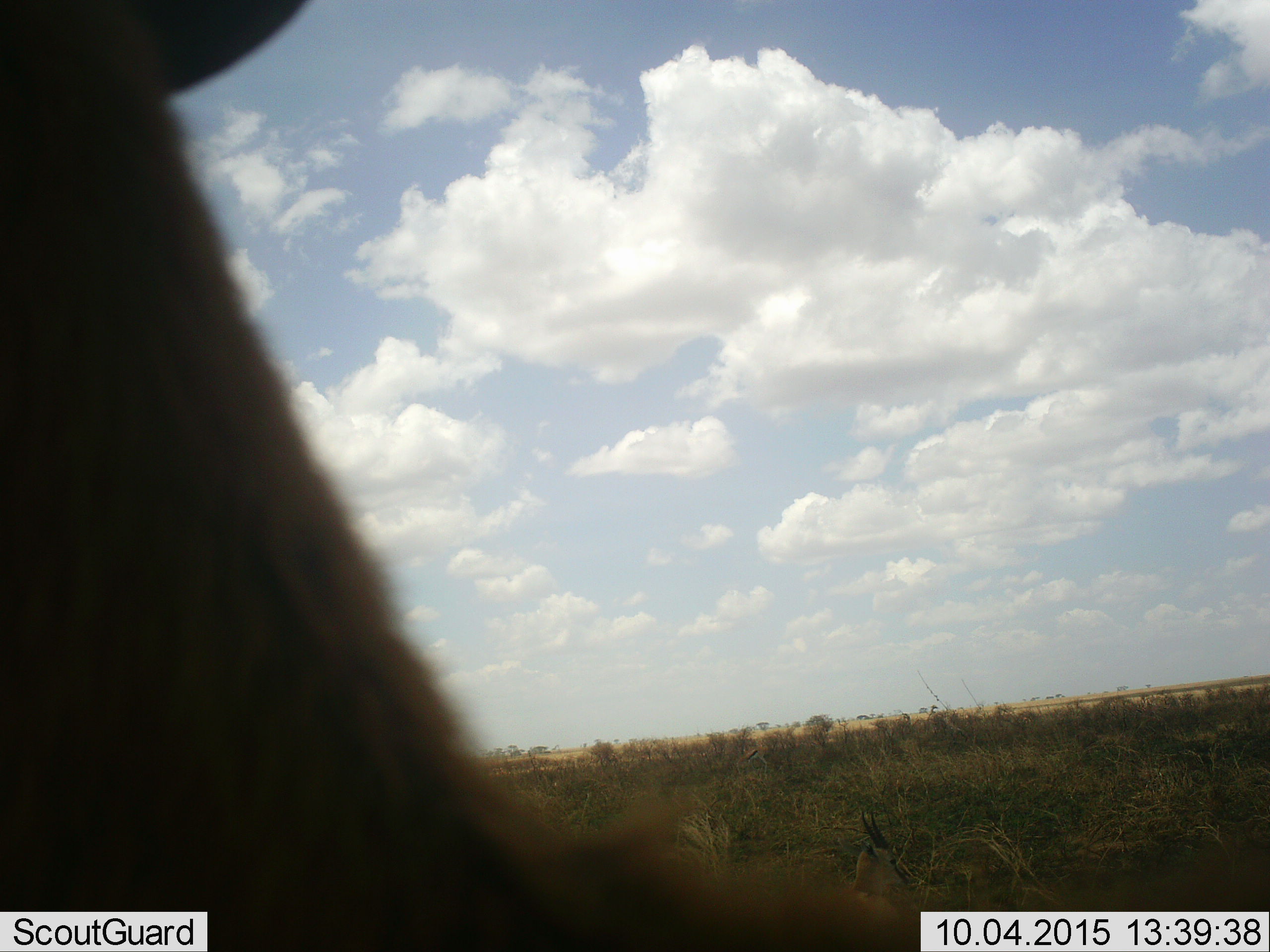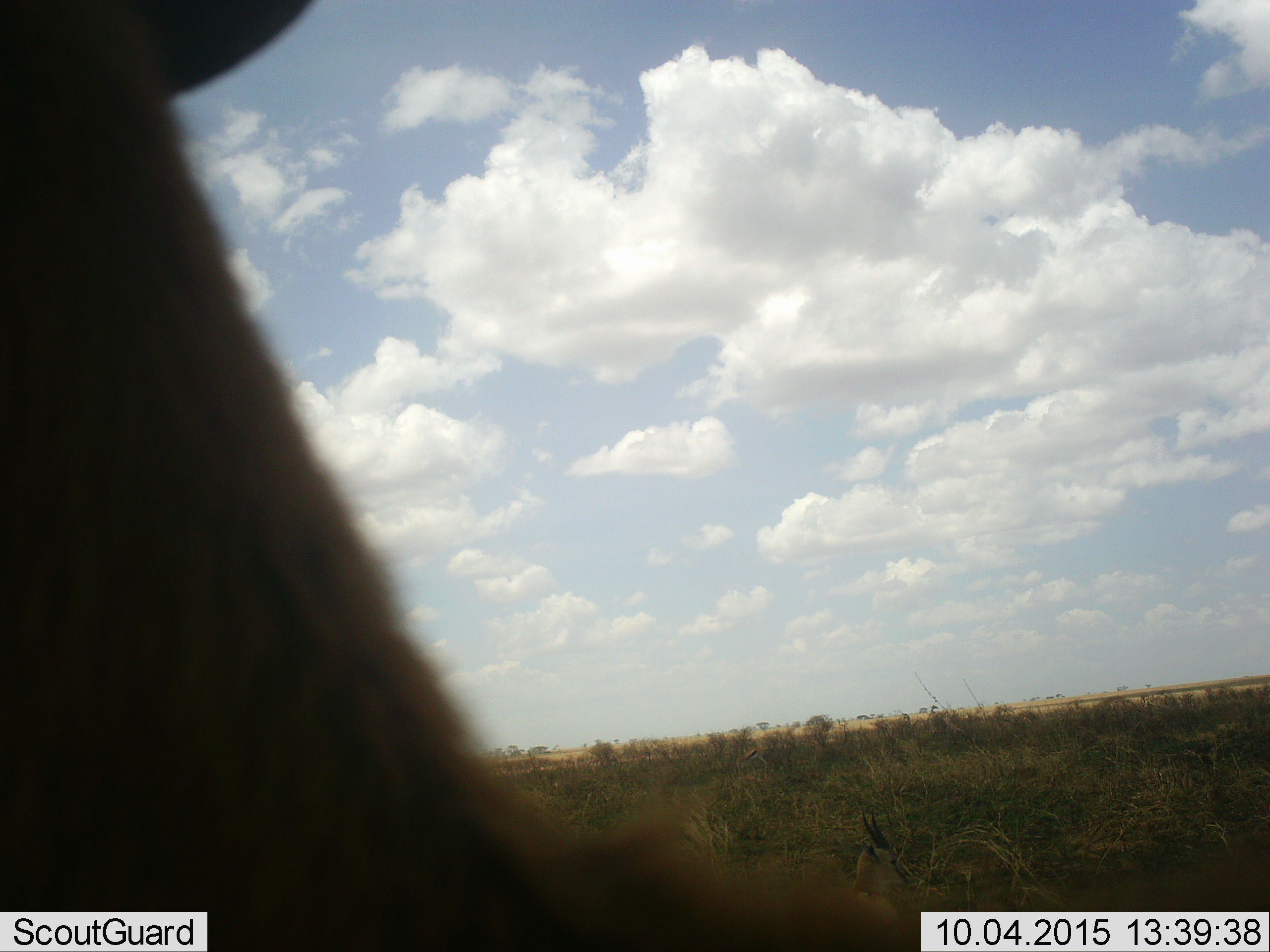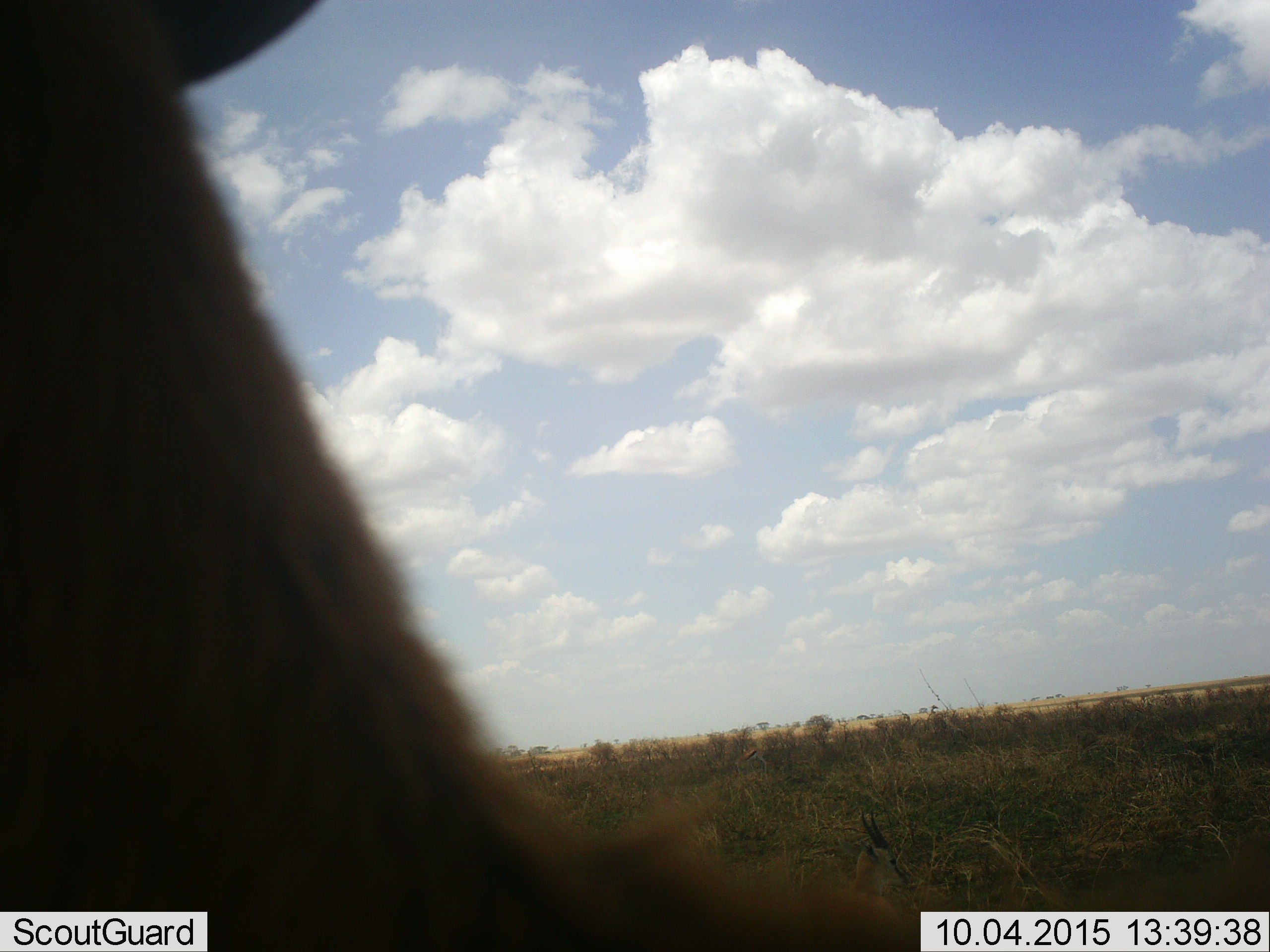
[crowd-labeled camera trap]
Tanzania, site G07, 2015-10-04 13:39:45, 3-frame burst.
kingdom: Animalia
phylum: Chordata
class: Mammalia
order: Artiodactyla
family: Bovidae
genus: Eudorcas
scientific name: Eudorcas thomsonii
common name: thomson's gazelle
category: gazellethomsons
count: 2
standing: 88%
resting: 25%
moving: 12%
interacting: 0%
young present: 0%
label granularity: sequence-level